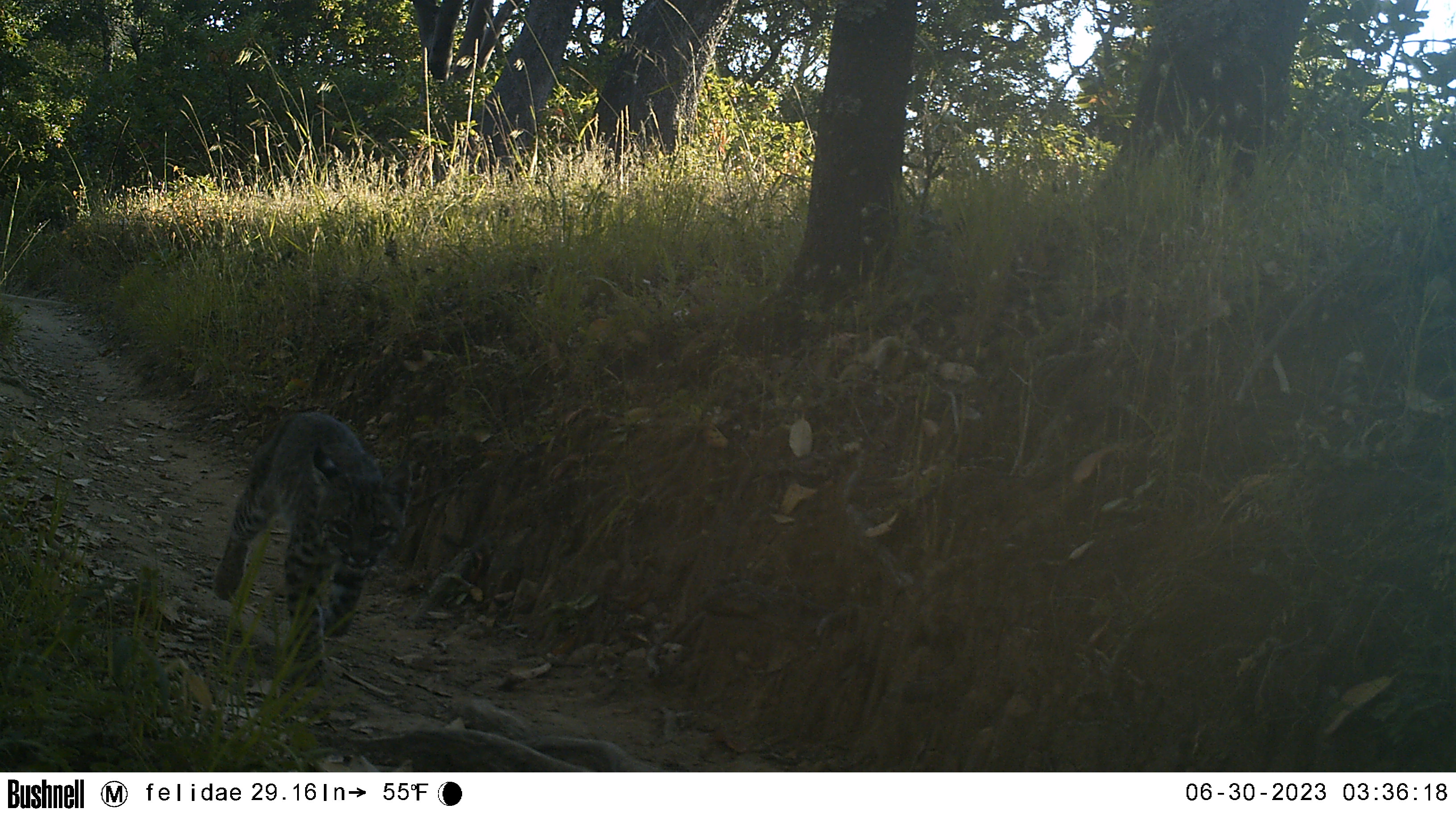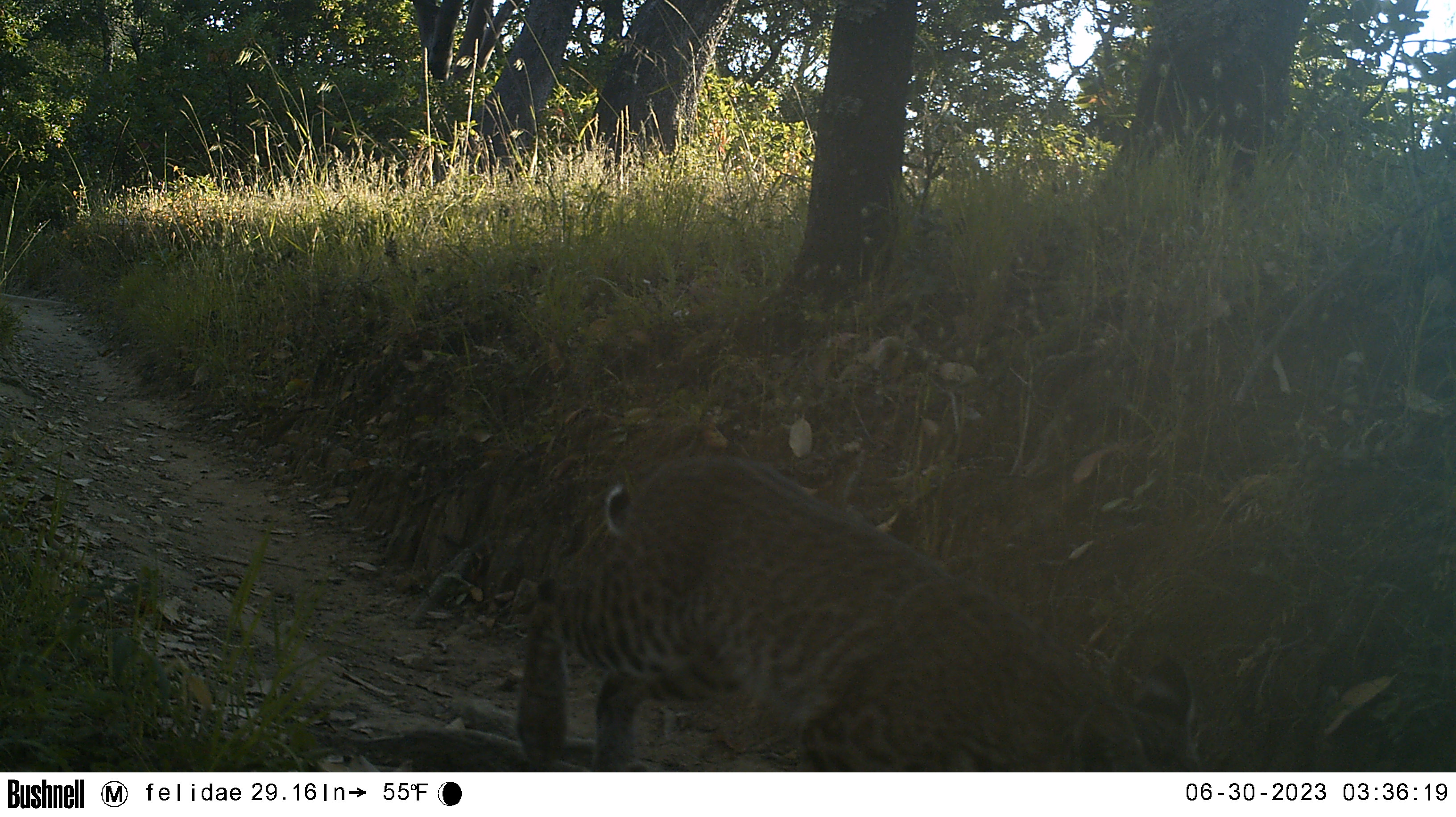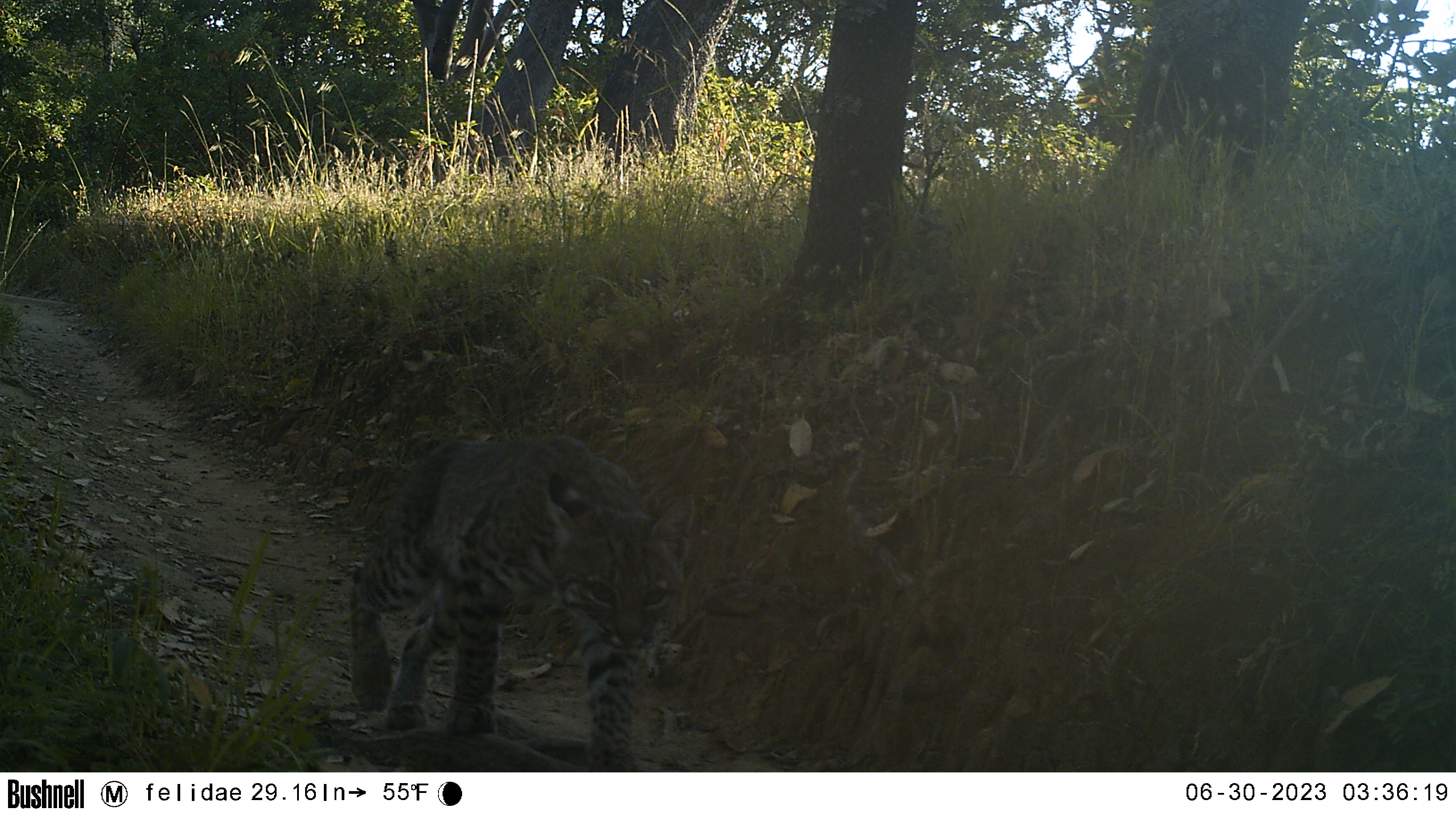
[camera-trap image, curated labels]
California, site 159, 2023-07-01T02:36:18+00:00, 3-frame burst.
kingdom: Animalia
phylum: Chordata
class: Mammalia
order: Carnivora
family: Felidae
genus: Lynx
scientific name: Lynx rufus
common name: bobcat